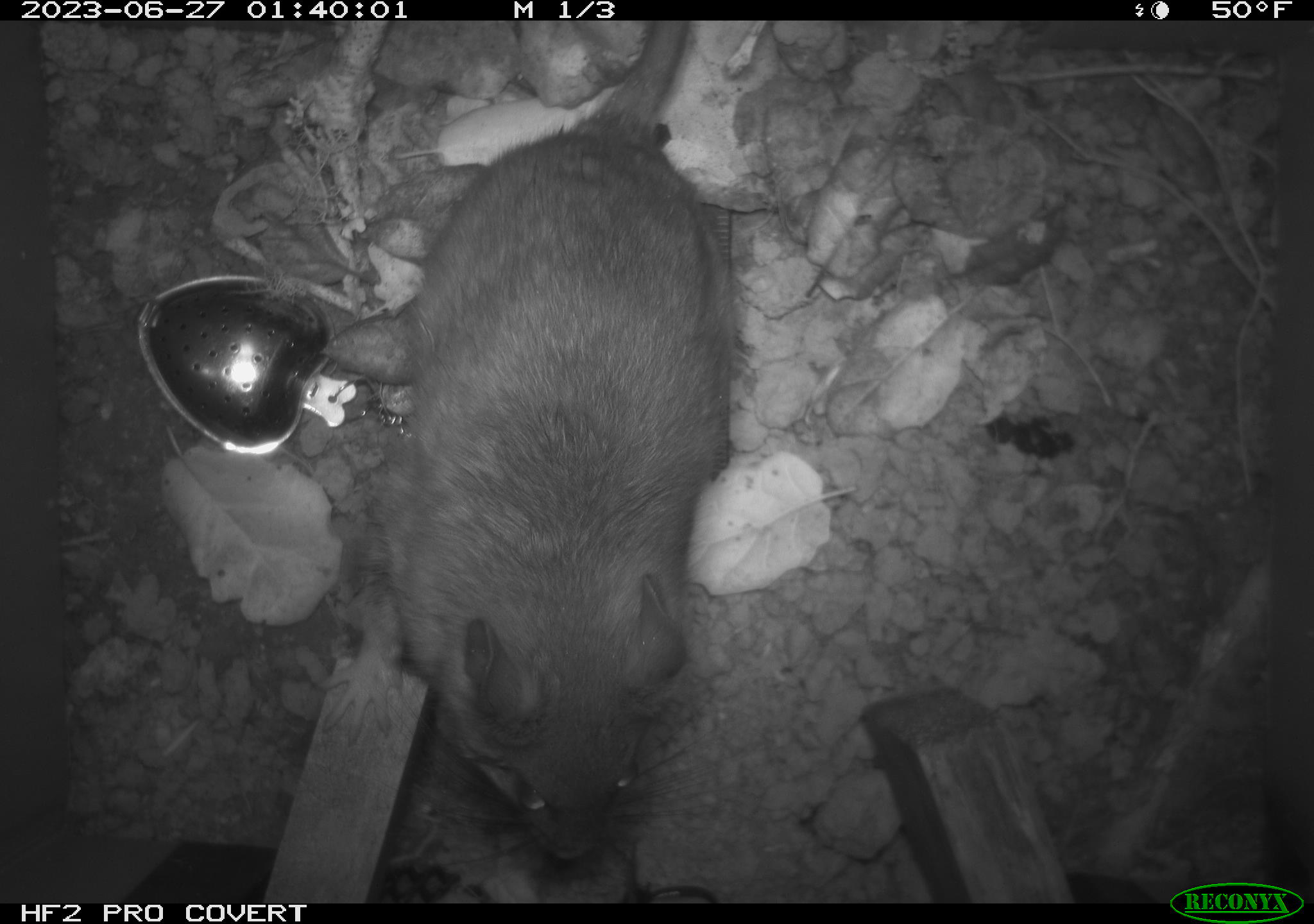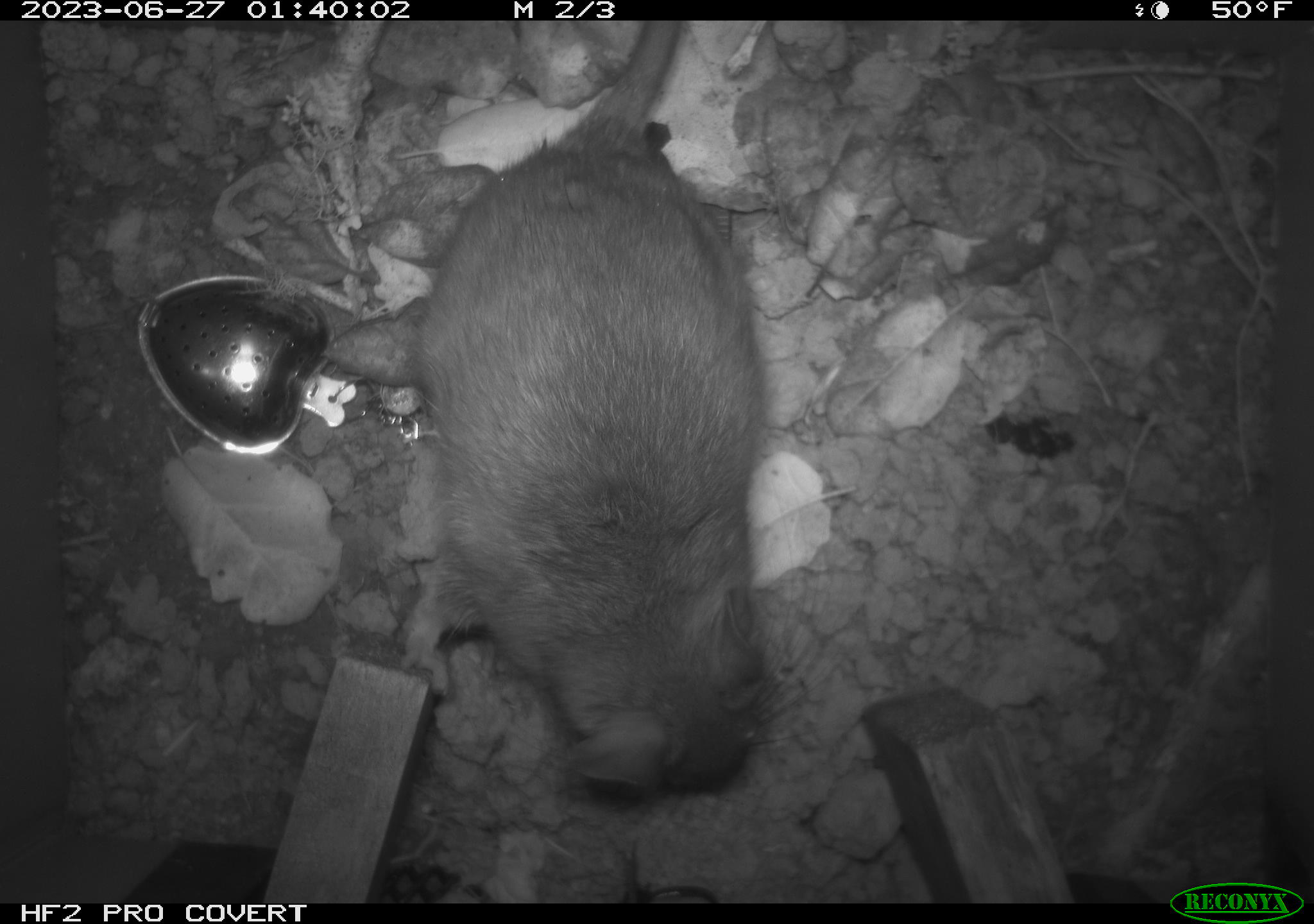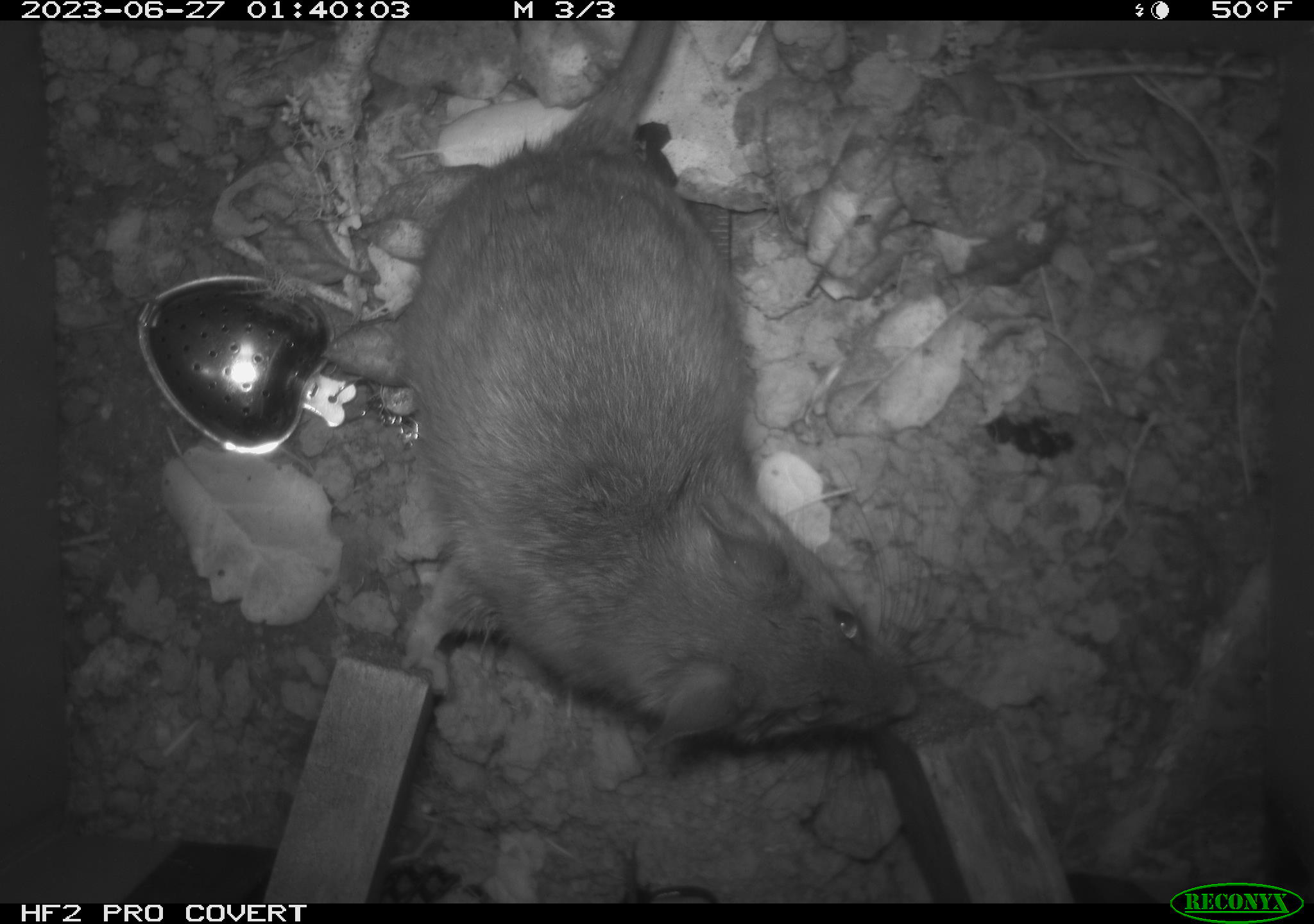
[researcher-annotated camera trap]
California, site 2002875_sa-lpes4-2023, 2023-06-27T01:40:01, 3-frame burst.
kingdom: Animalia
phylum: Chordata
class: Mammalia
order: Rodentia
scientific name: Rodentia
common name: mouse species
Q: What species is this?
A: Mouse species (Rodentia).